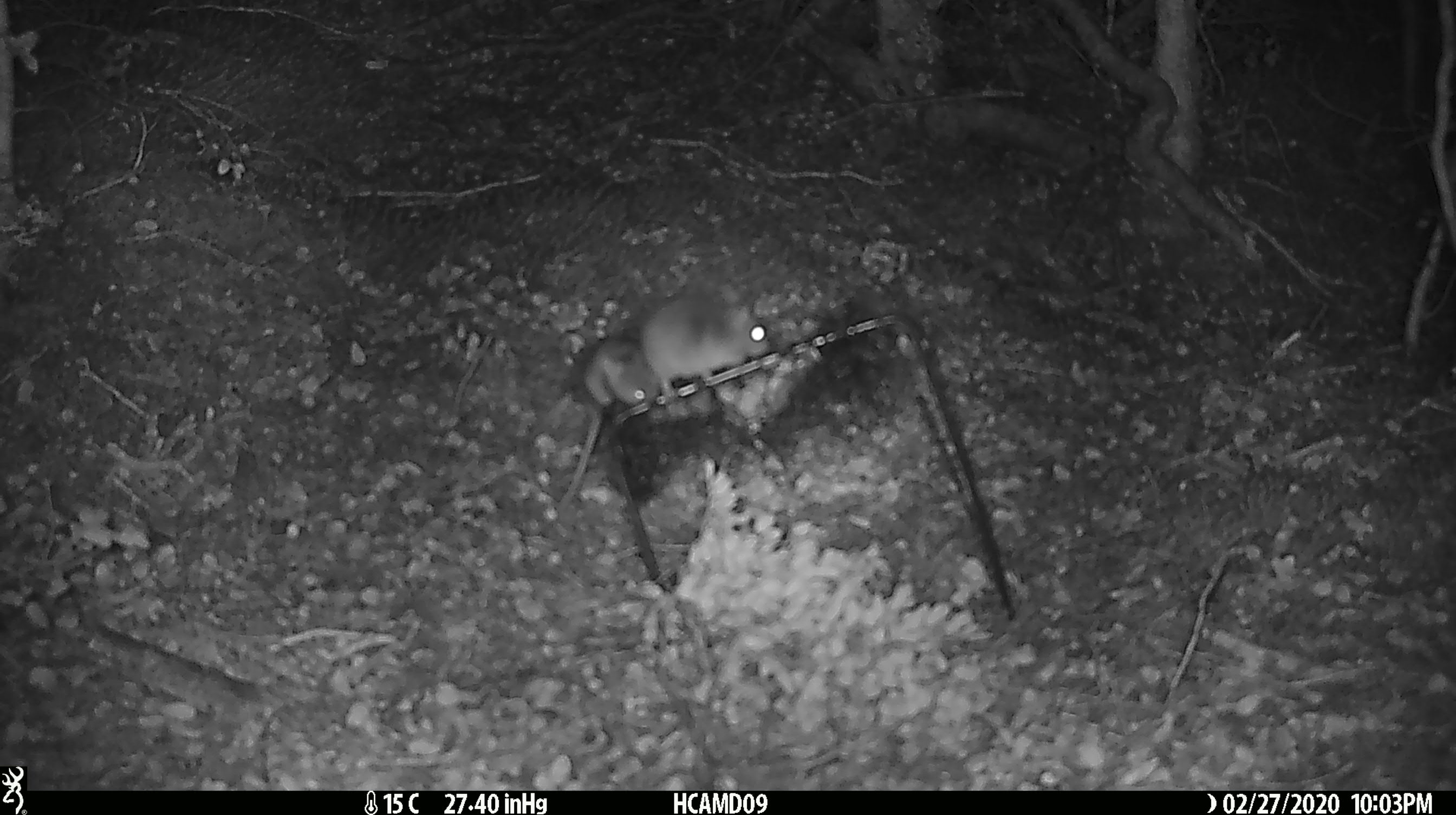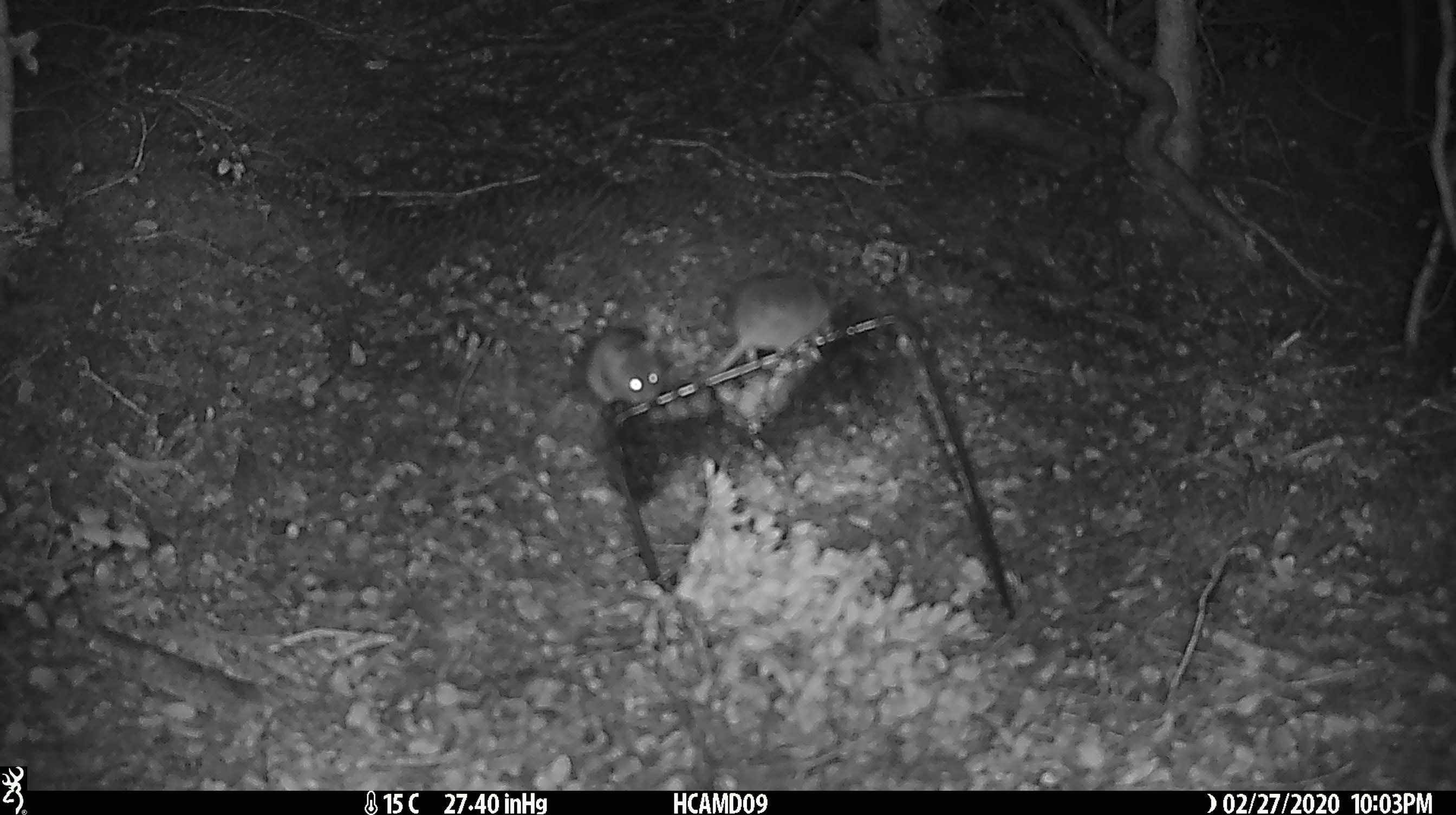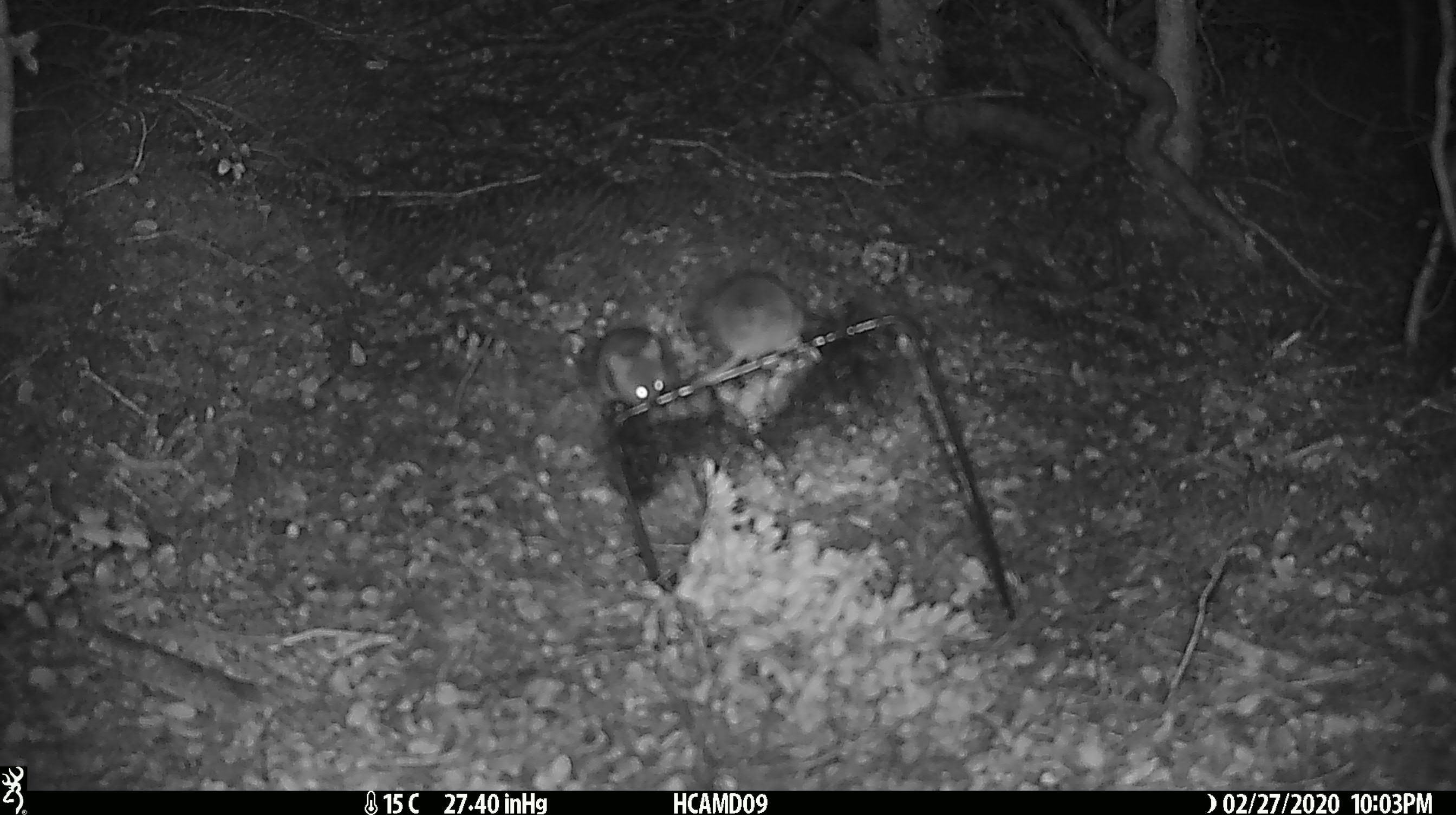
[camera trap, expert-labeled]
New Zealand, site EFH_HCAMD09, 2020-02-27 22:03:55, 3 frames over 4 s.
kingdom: Animalia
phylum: Chordata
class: Mammalia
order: Rodentia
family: Muridae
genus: Mus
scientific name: Mus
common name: mouse